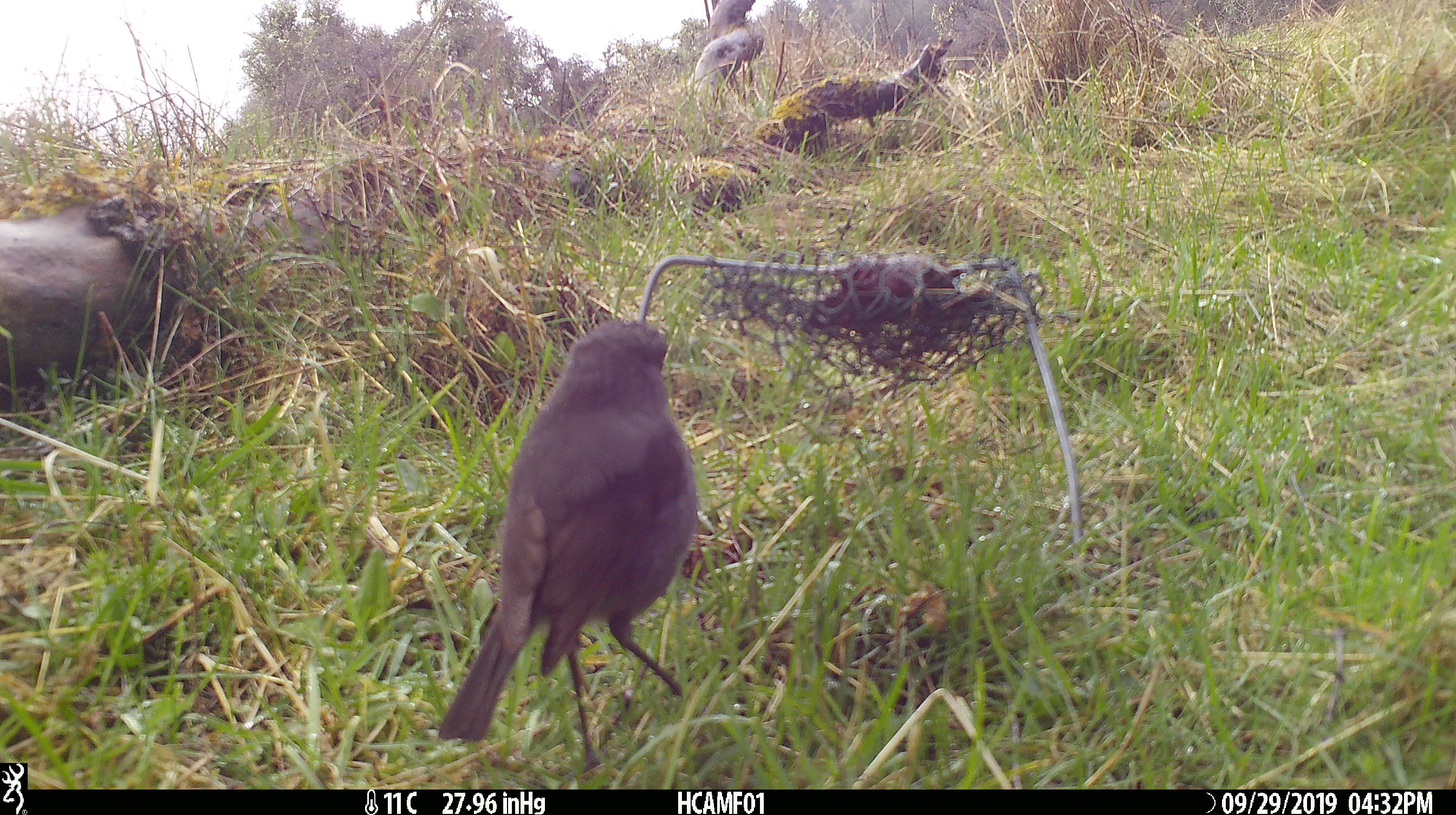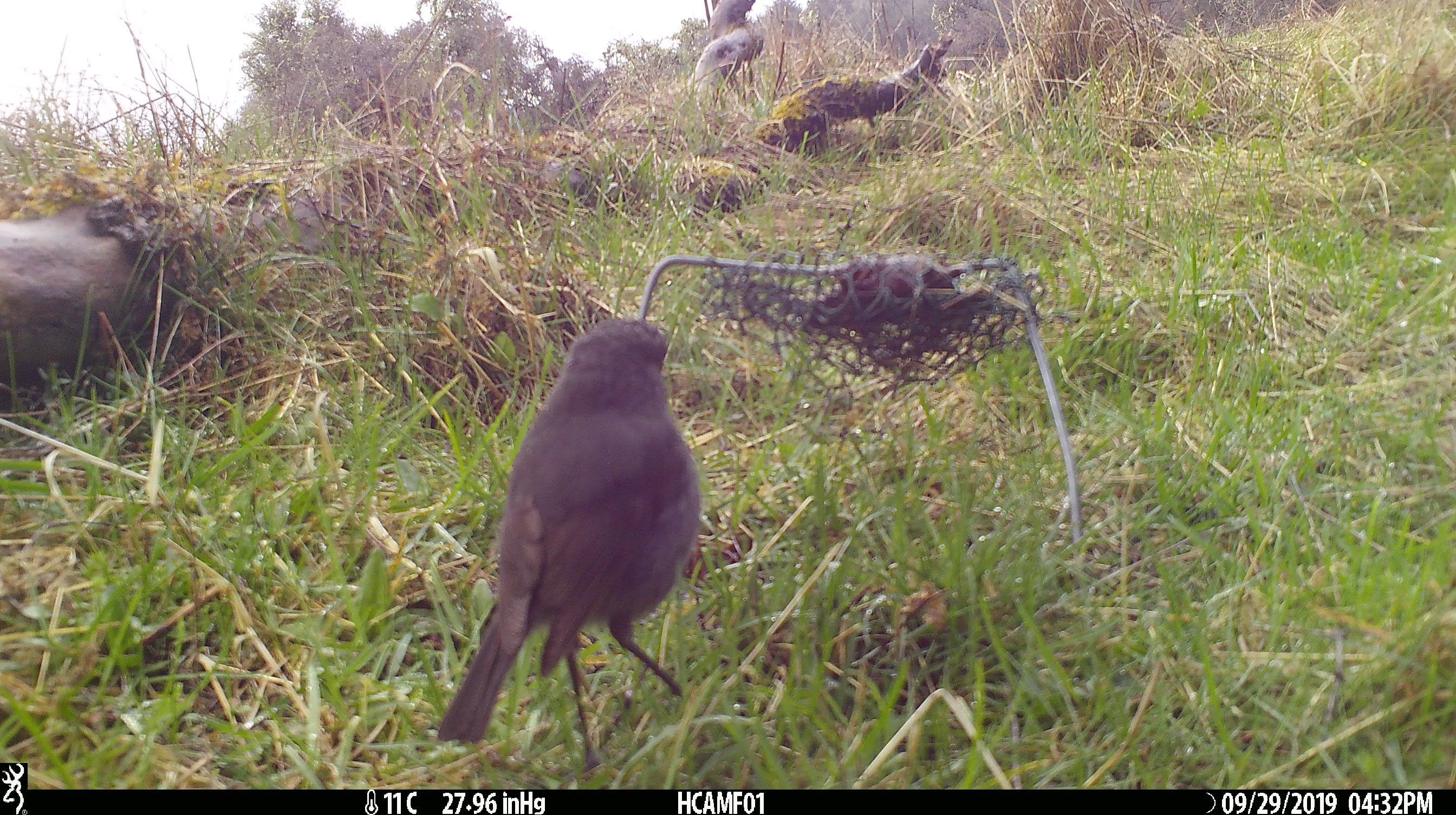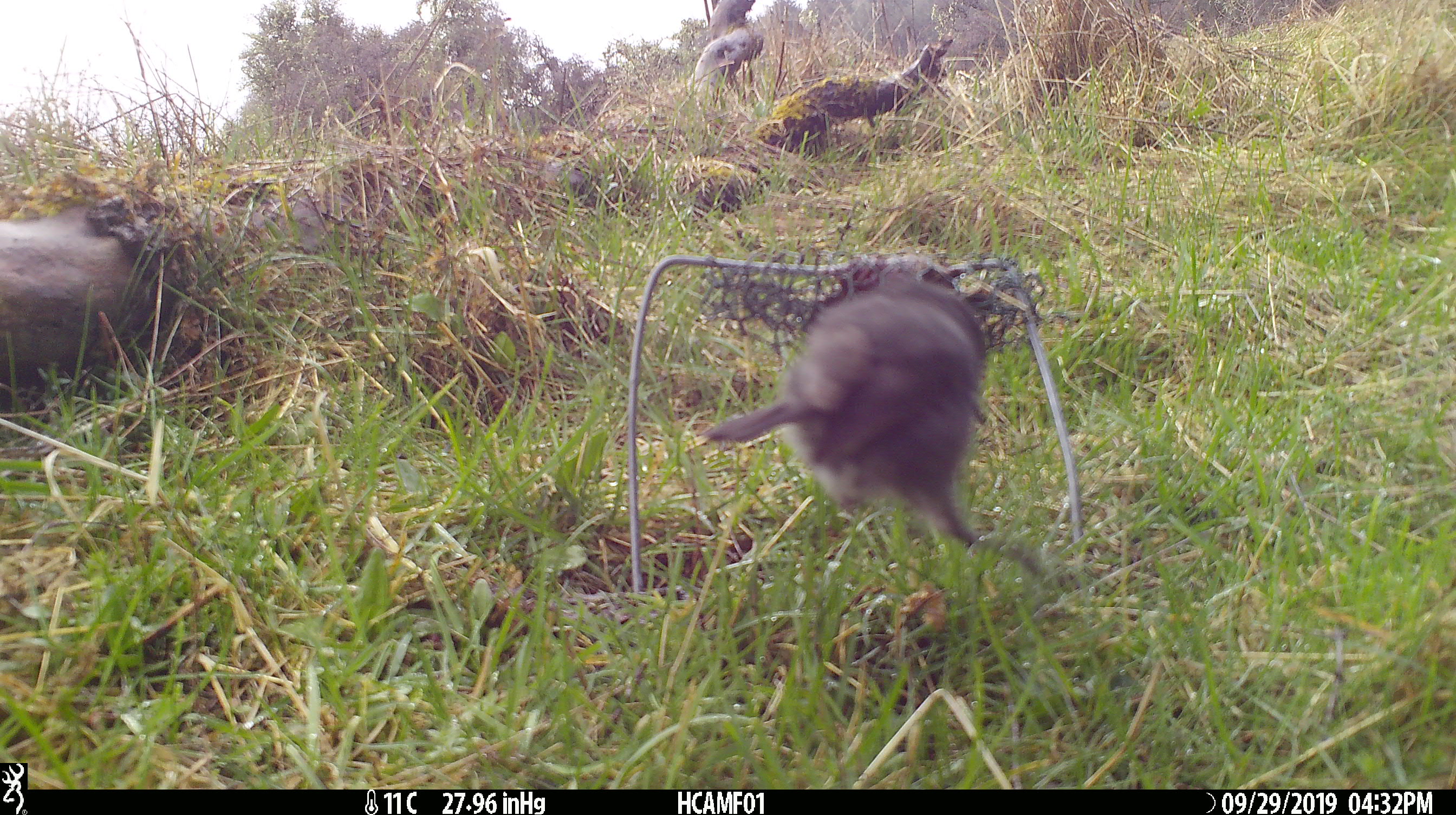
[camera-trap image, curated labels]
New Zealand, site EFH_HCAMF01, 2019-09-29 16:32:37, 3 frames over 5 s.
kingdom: Animalia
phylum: Chordata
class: Aves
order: Passeriformes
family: Petroicidae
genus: Petroica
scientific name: Petroica australis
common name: new zealand robin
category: robin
Robin (new zealand robin) (Petroica australis).